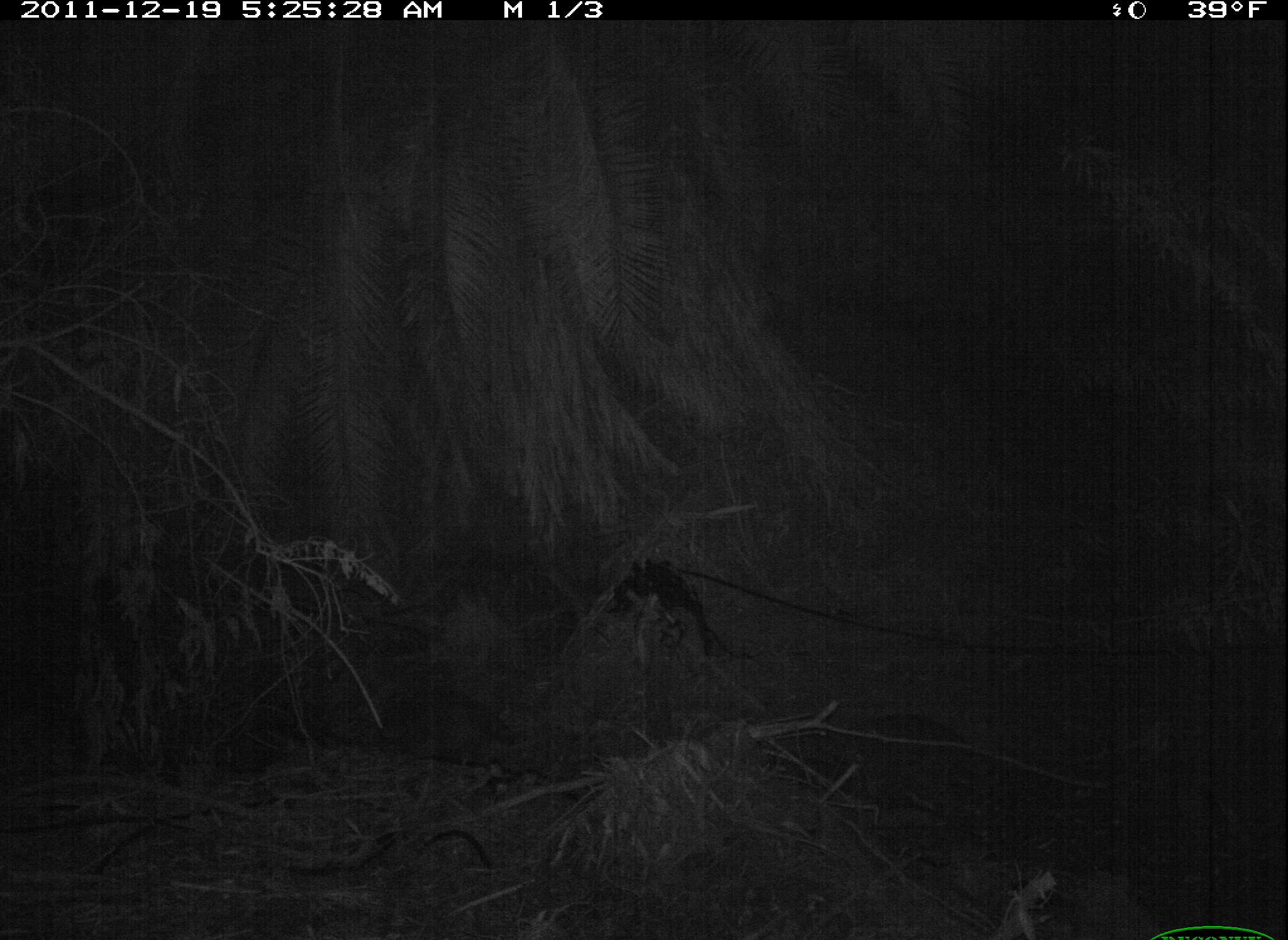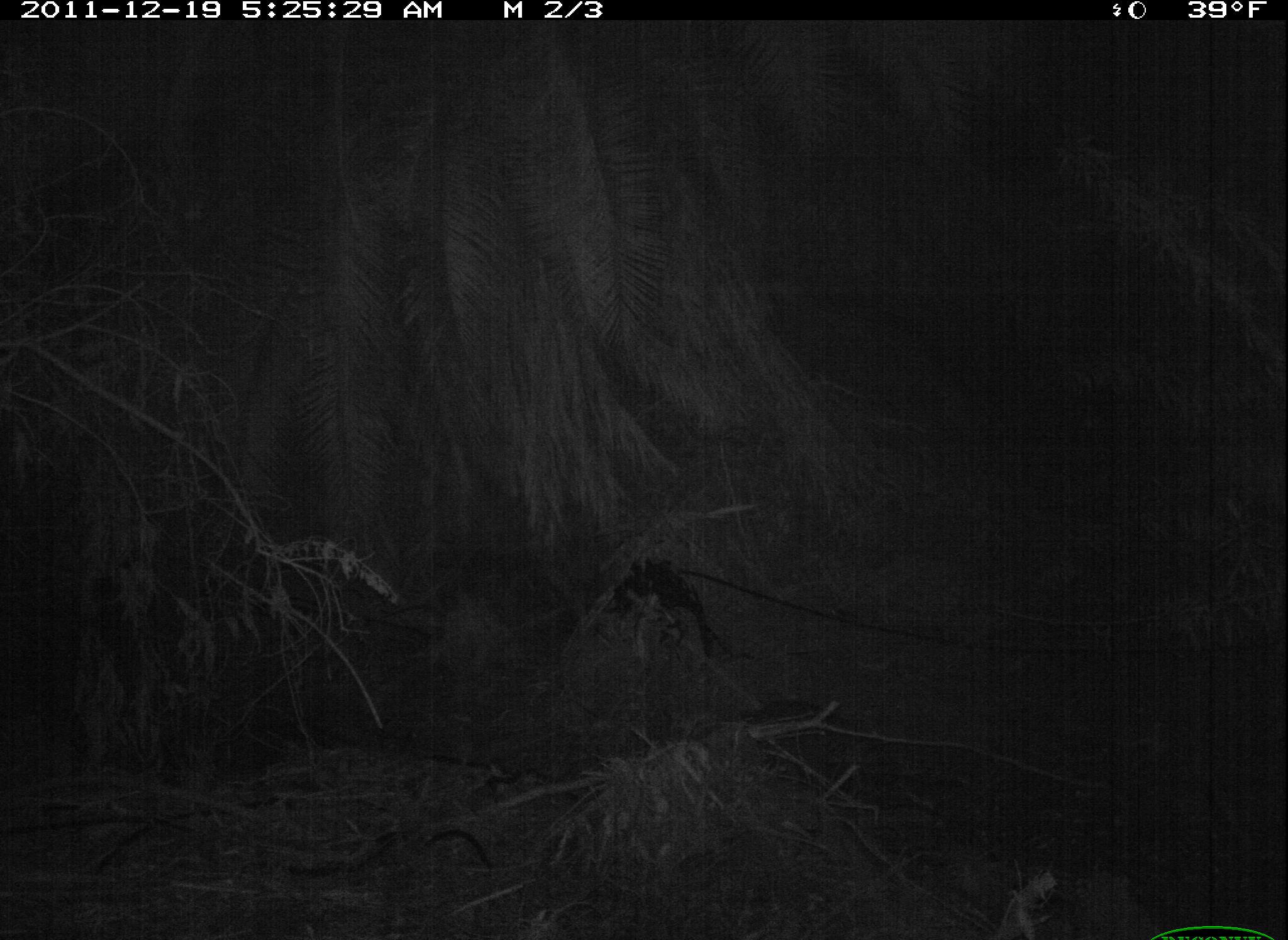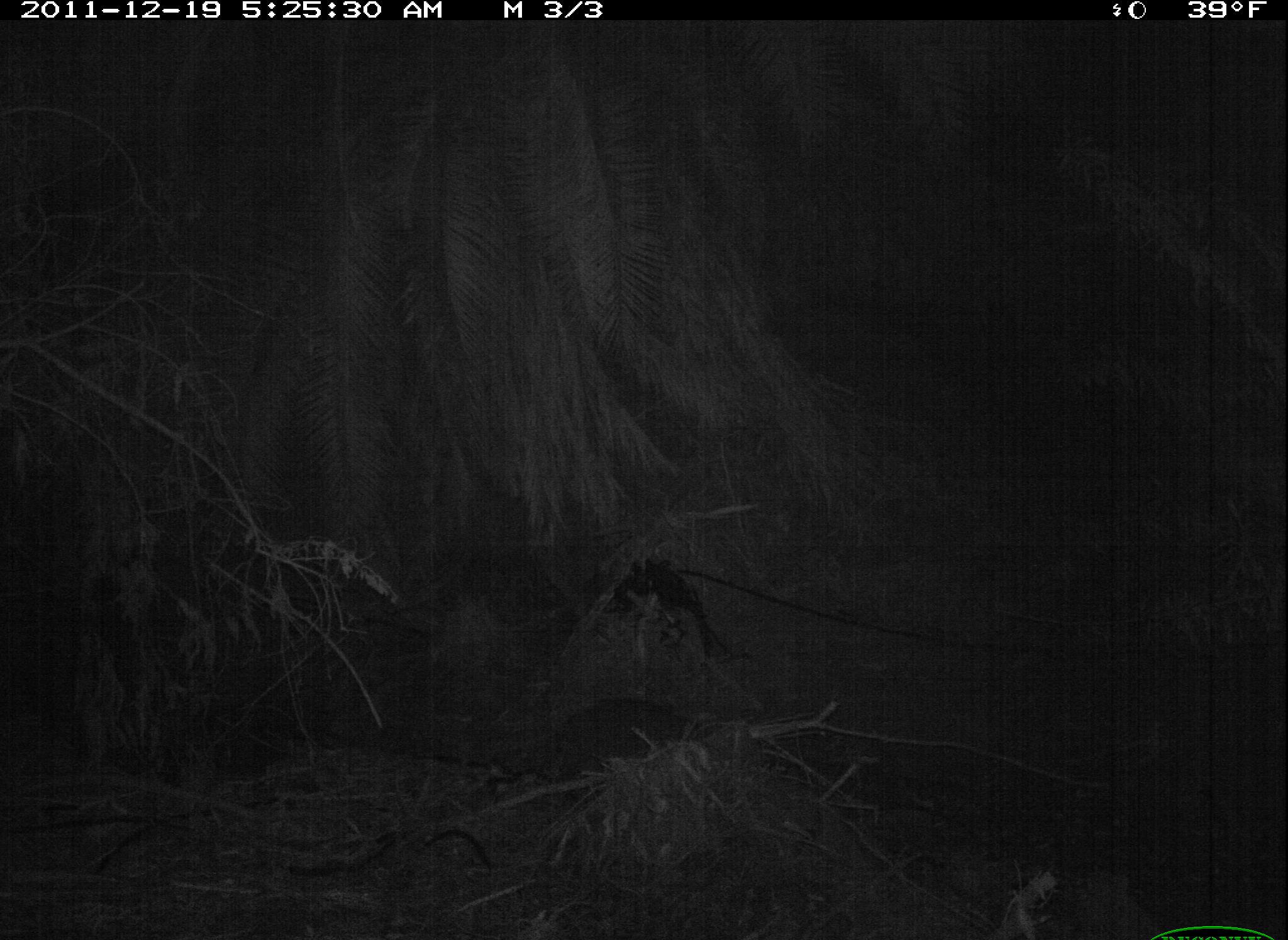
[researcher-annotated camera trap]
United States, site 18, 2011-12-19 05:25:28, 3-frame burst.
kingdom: Animalia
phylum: Chordata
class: Mammalia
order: Carnivora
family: Procyonidae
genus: Procyon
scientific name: Procyon lotor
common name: raccoon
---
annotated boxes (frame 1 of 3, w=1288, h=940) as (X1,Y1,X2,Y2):
raccoon: (375,683,546,776)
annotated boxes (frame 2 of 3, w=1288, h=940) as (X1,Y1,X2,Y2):
raccoon: (368,659,576,785)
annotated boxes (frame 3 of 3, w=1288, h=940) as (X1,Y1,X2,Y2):
raccoon: (340,644,553,772)